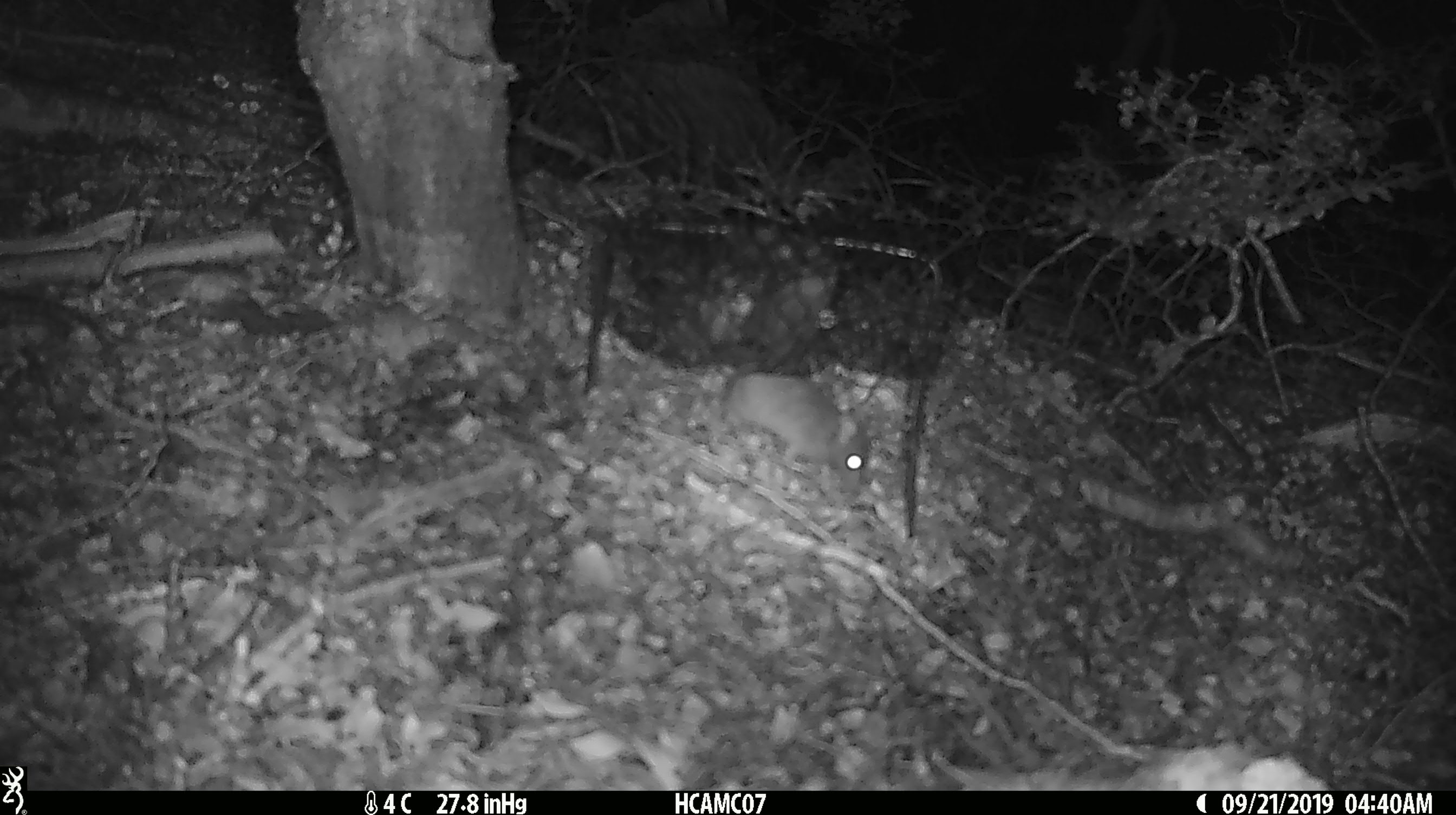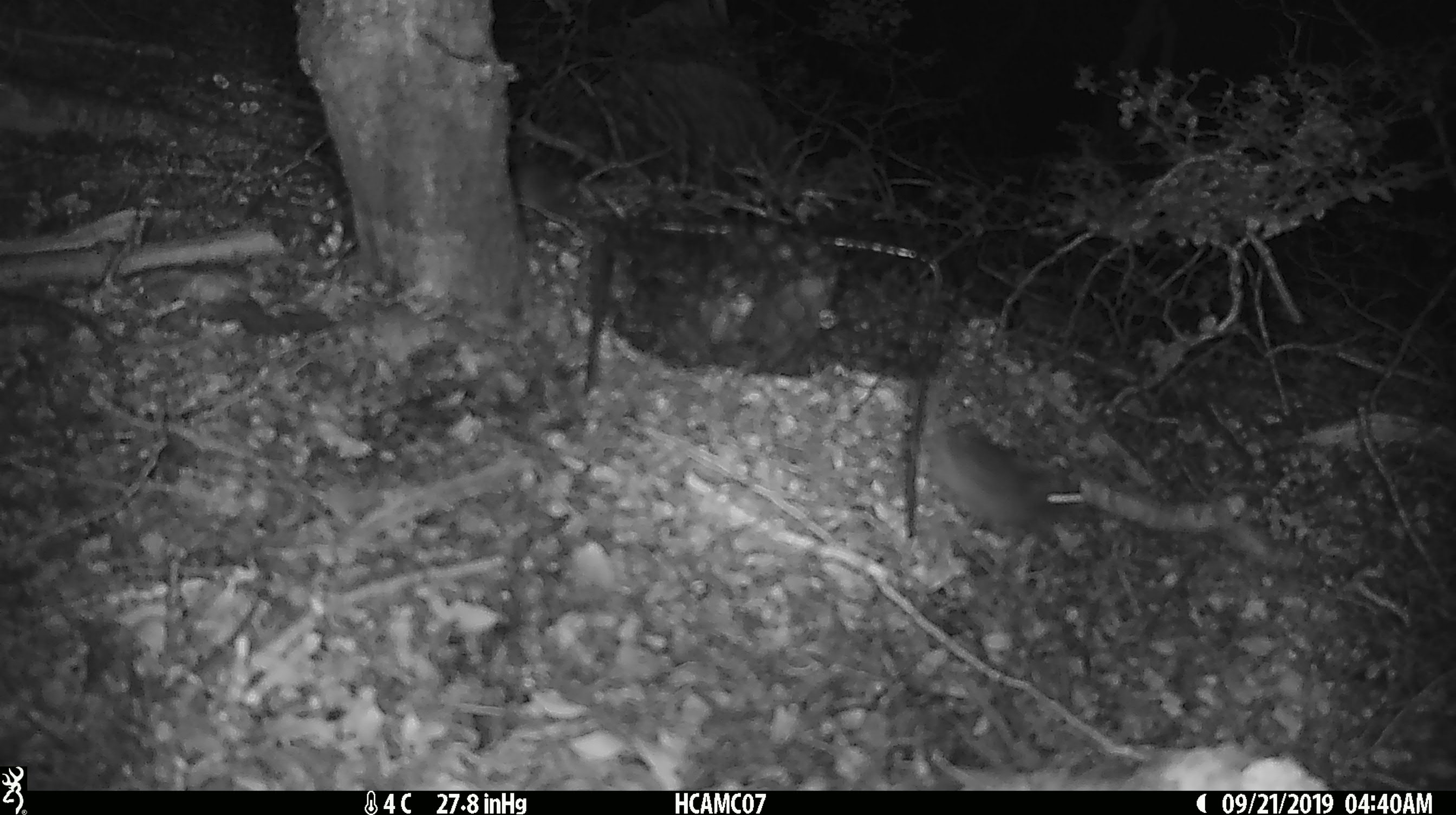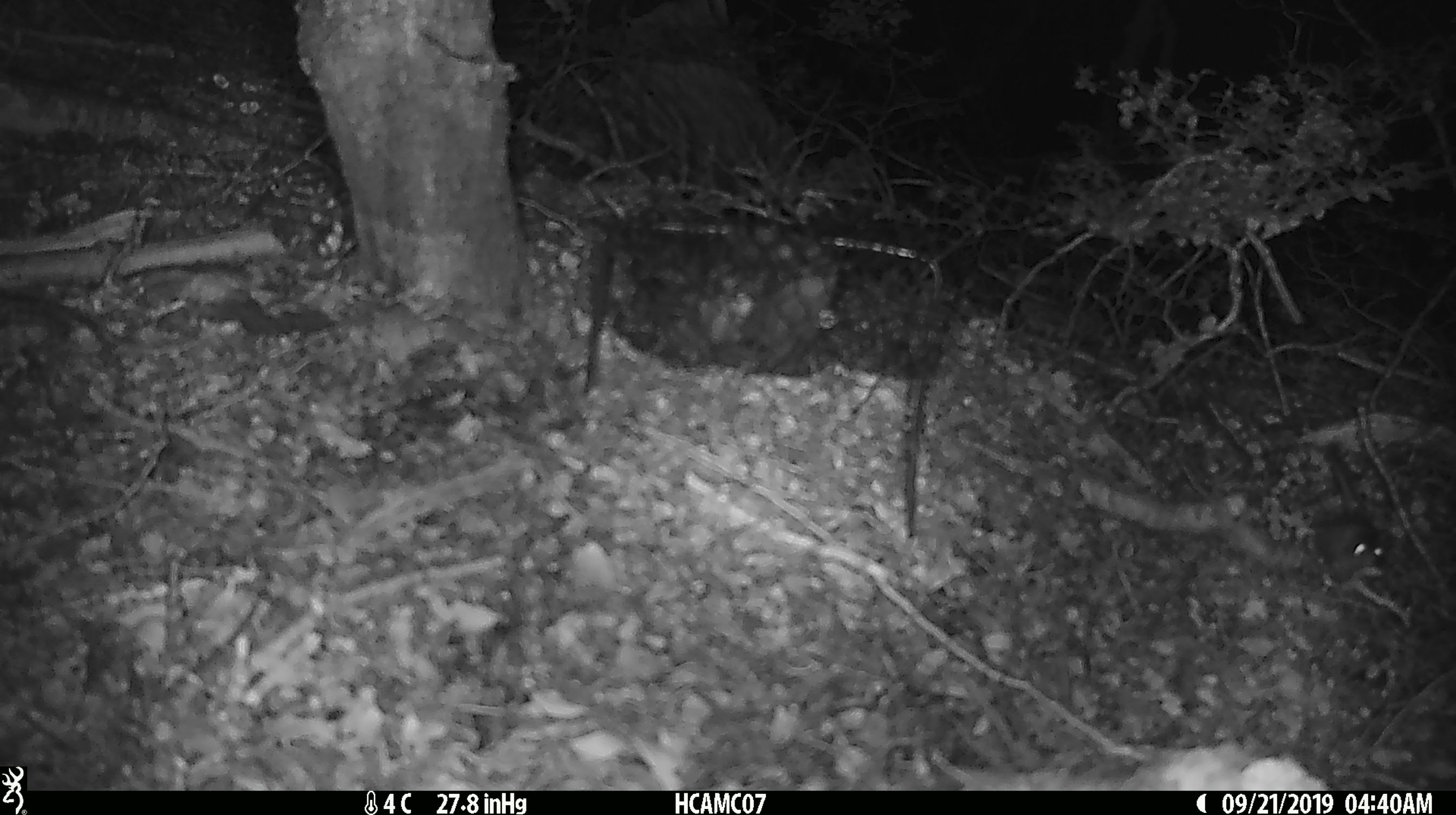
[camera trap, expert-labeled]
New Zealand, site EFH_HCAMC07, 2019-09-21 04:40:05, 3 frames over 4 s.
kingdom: Animalia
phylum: Chordata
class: Mammalia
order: Rodentia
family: Muridae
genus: Mus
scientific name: Mus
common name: mouse